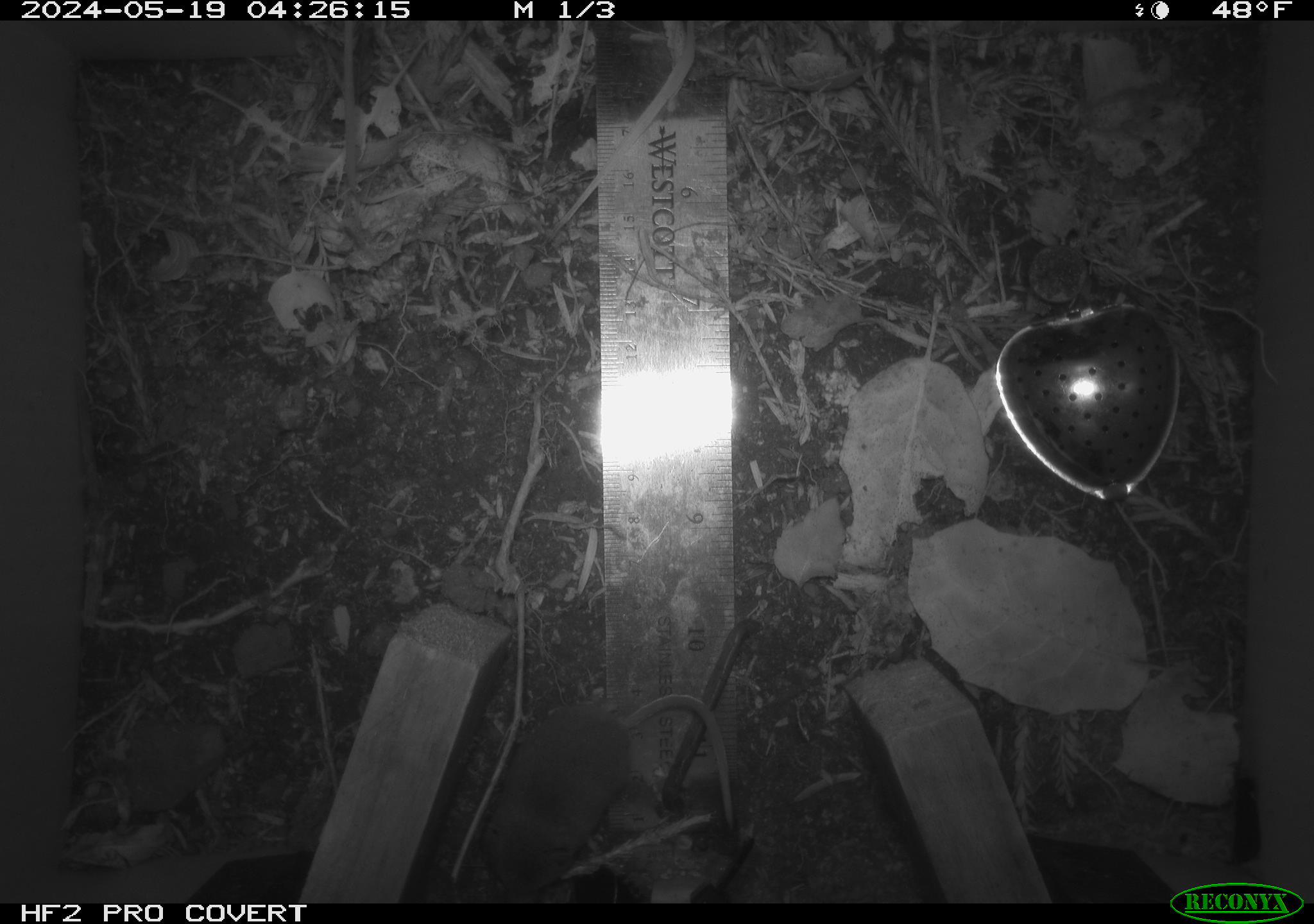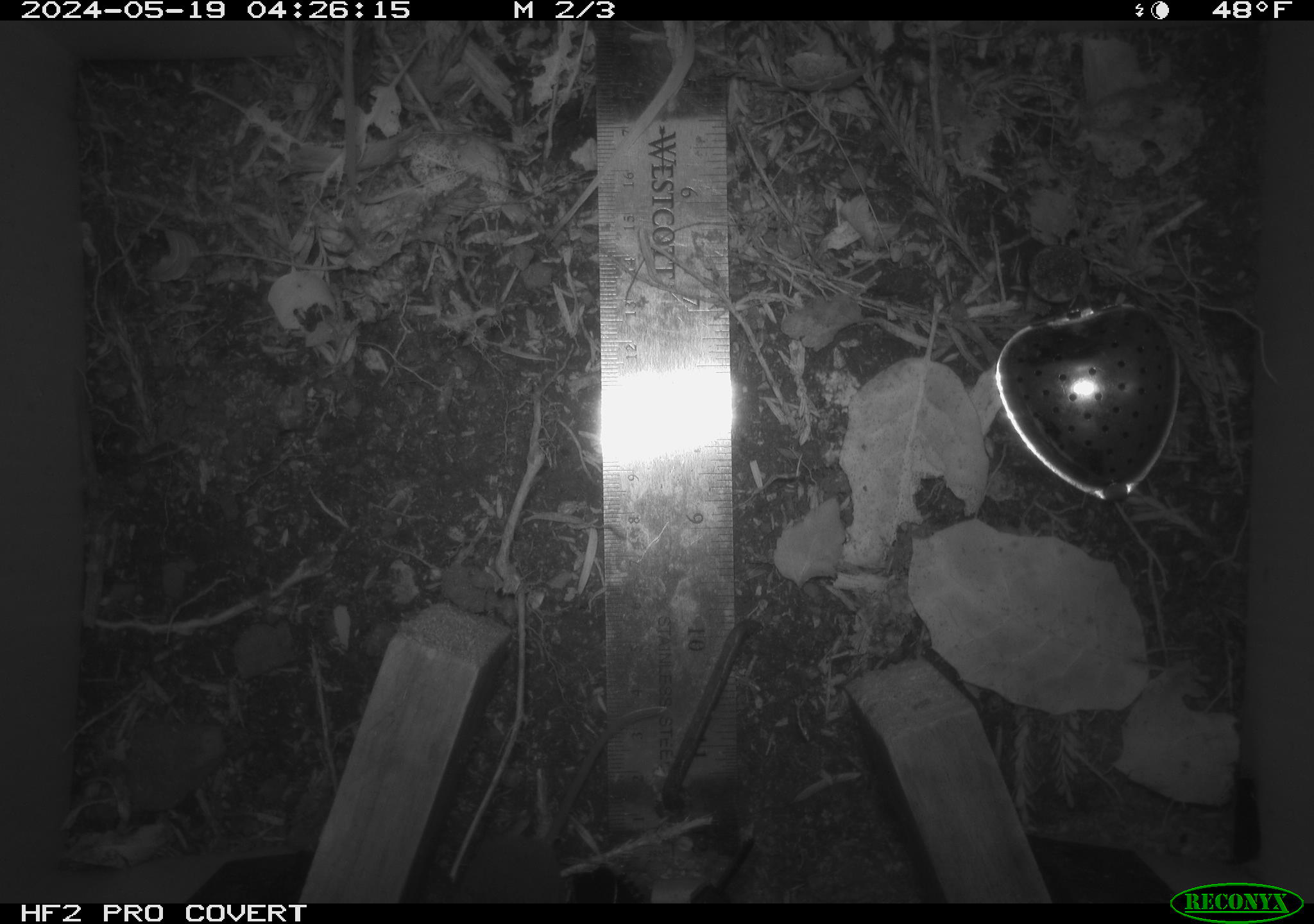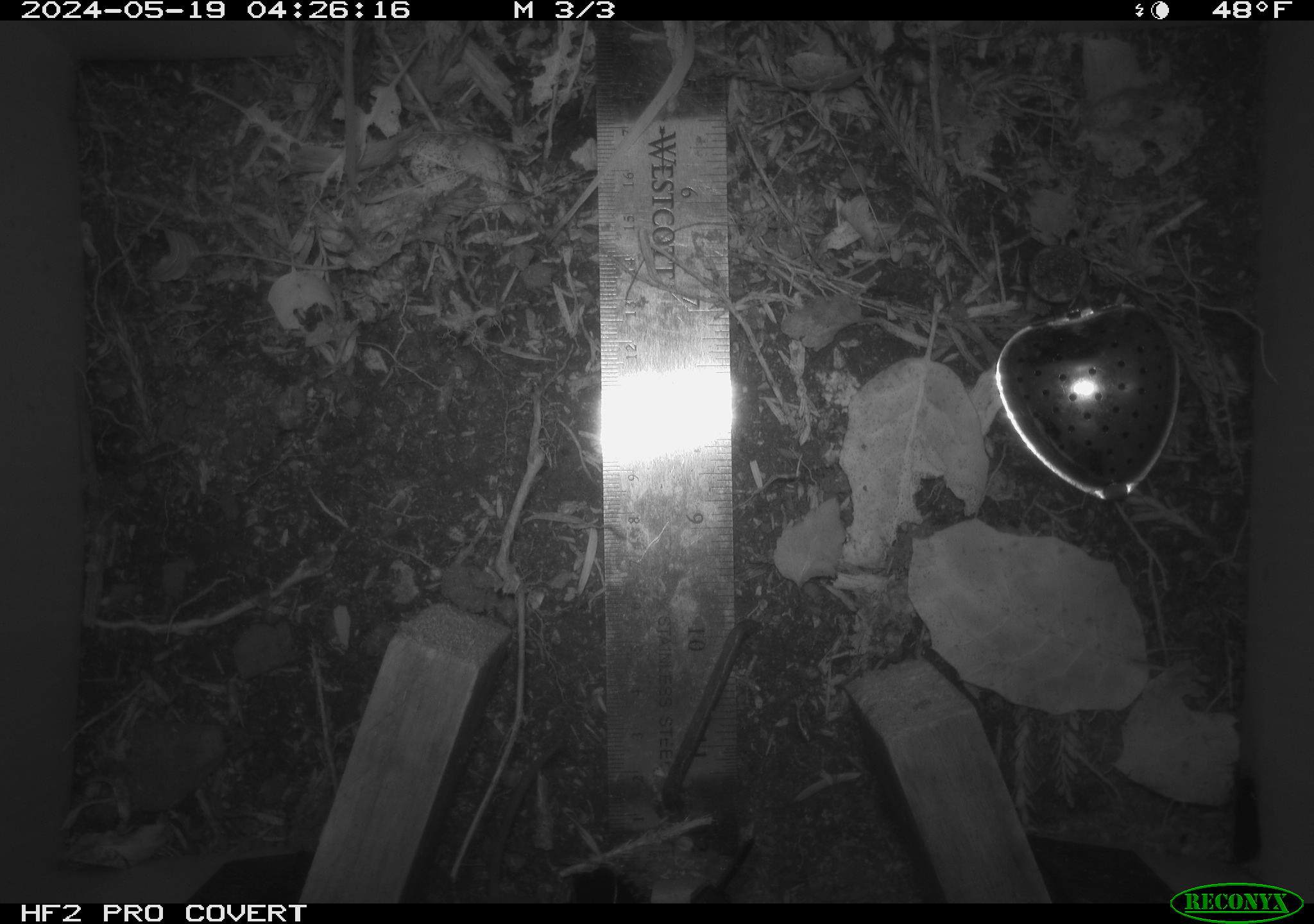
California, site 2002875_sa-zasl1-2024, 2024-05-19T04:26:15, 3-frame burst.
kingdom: Animalia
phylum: Chordata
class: Mammalia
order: Eulipotyphla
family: Soricidae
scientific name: Soricidae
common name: shrews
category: soricidae family